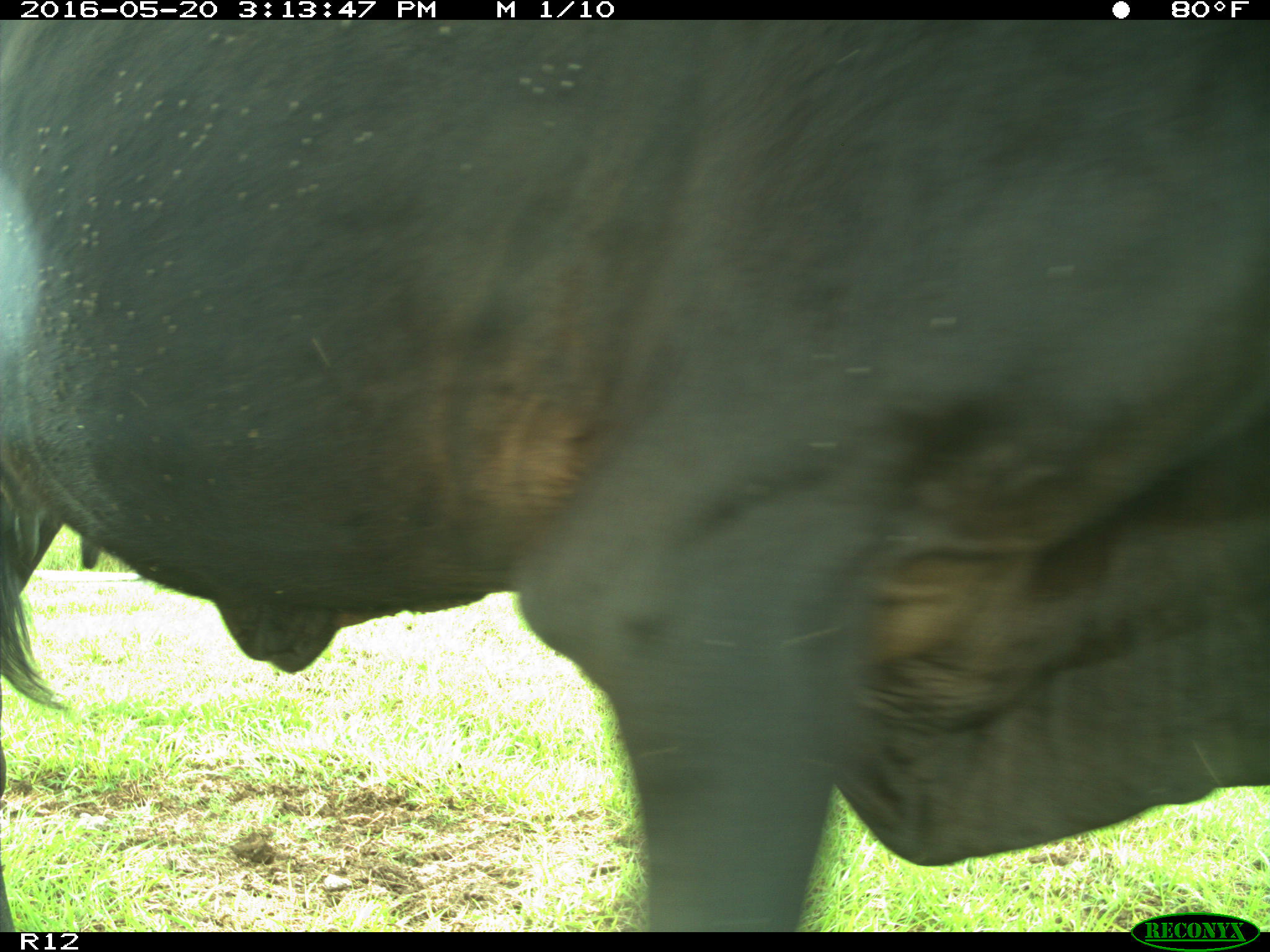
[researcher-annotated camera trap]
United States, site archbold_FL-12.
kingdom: Animalia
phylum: Chordata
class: Mammalia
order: Artiodactyla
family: Bovidae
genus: Bos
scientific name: Bos taurus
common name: domestic cow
Bos taurus (domestic cow).